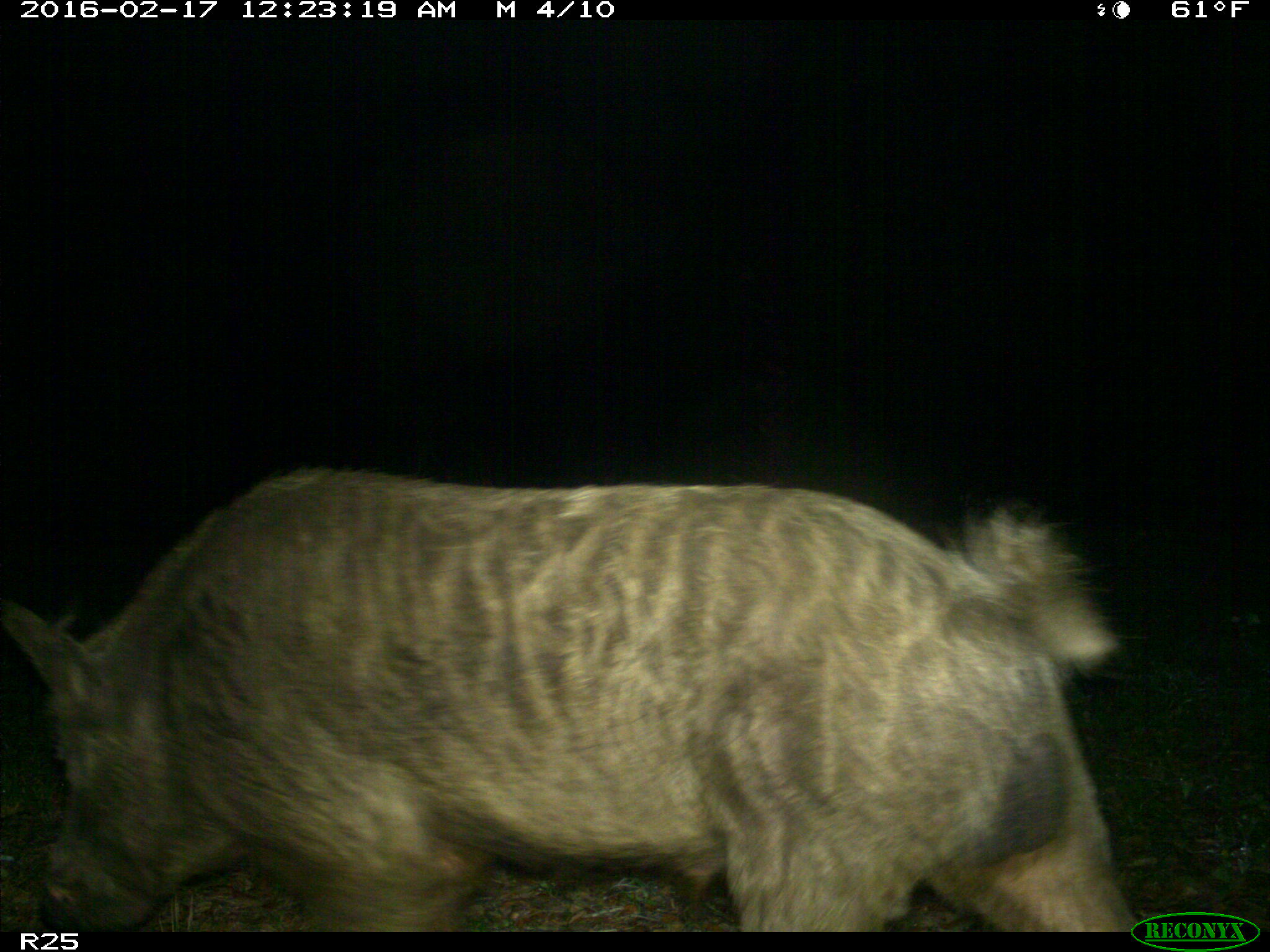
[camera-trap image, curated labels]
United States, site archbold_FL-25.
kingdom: Animalia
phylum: Chordata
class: Mammalia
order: Artiodactyla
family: Suidae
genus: Sus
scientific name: Sus scrofa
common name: wild boar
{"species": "Sus scrofa (wild boar)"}